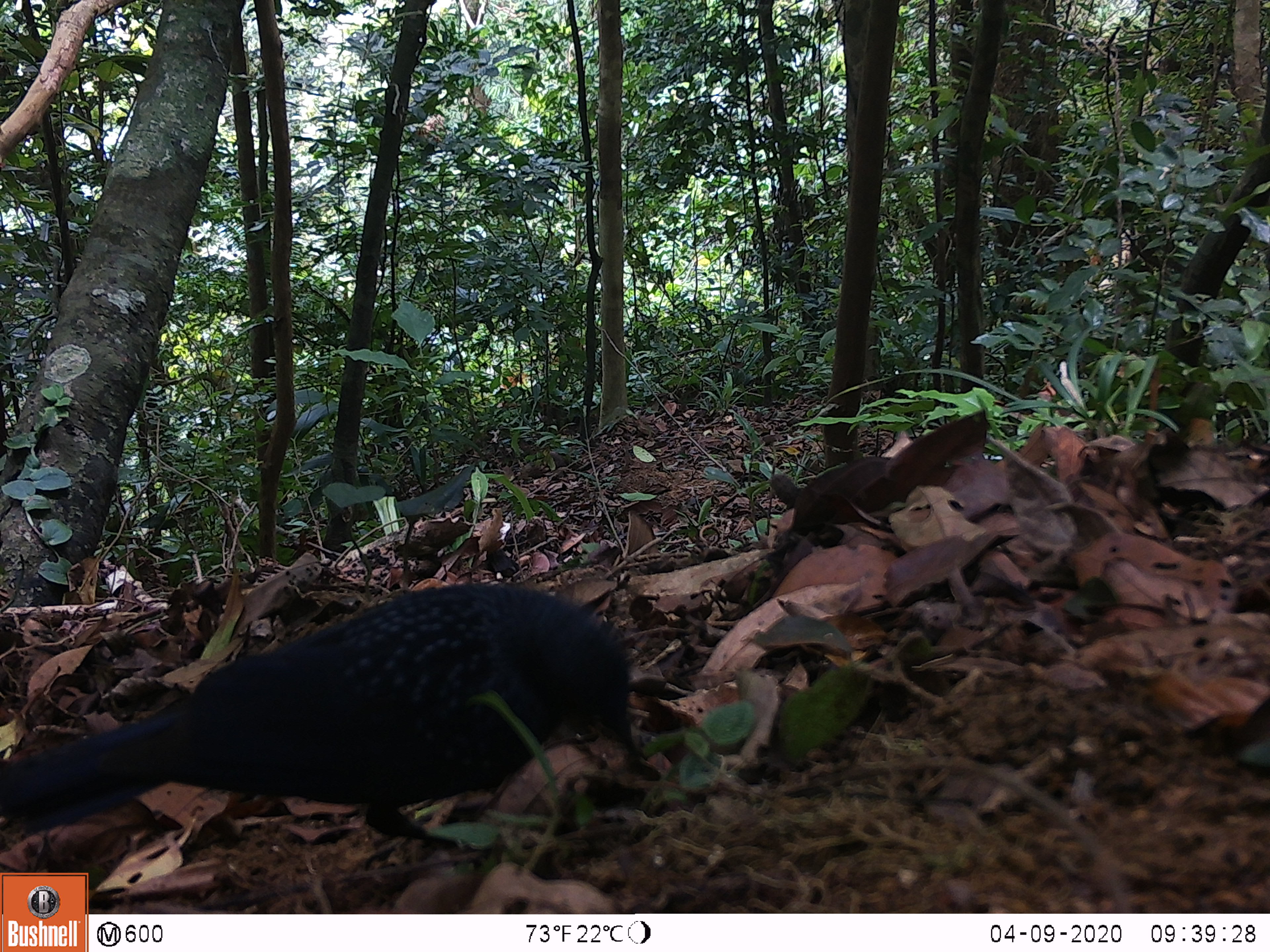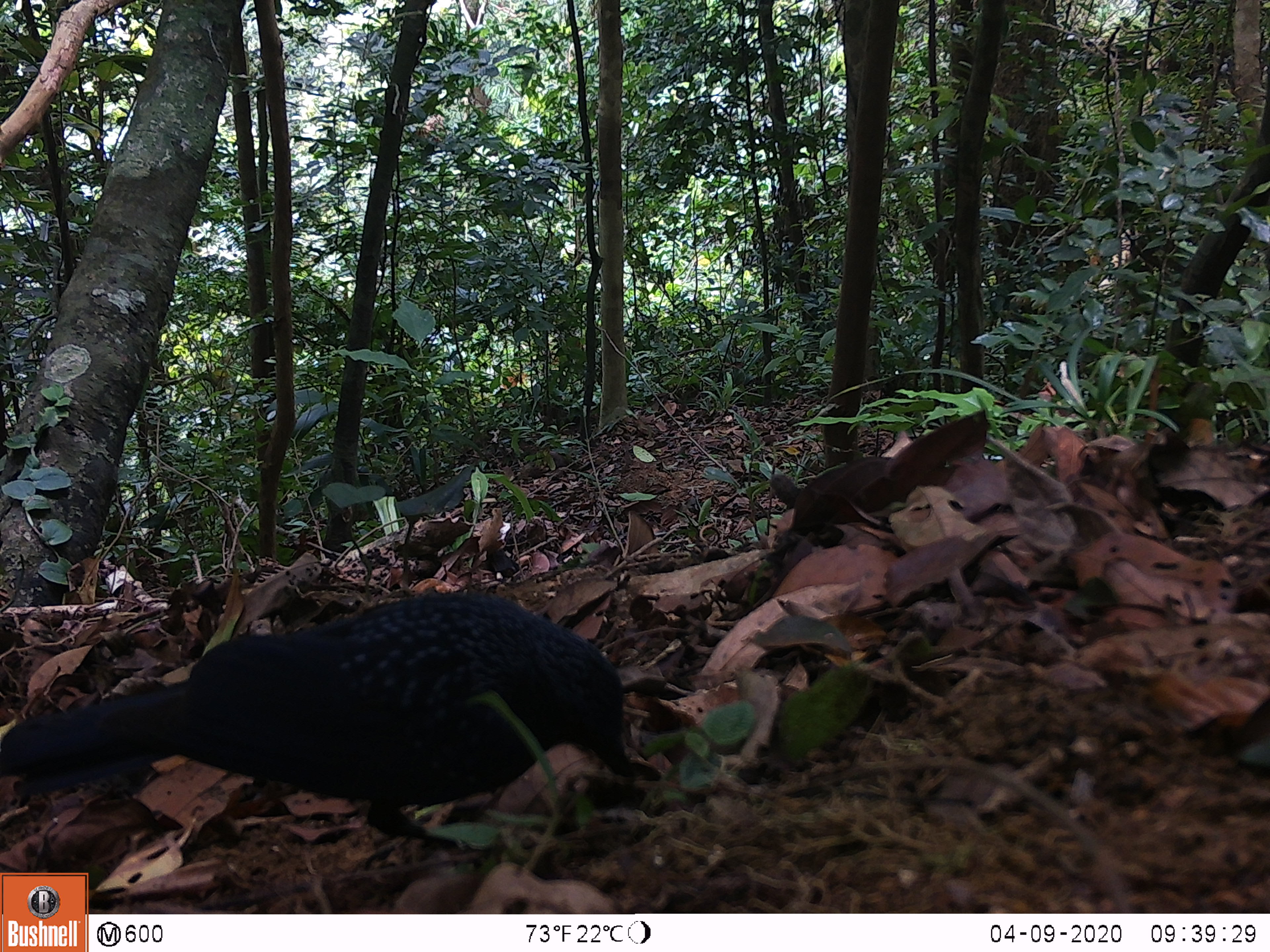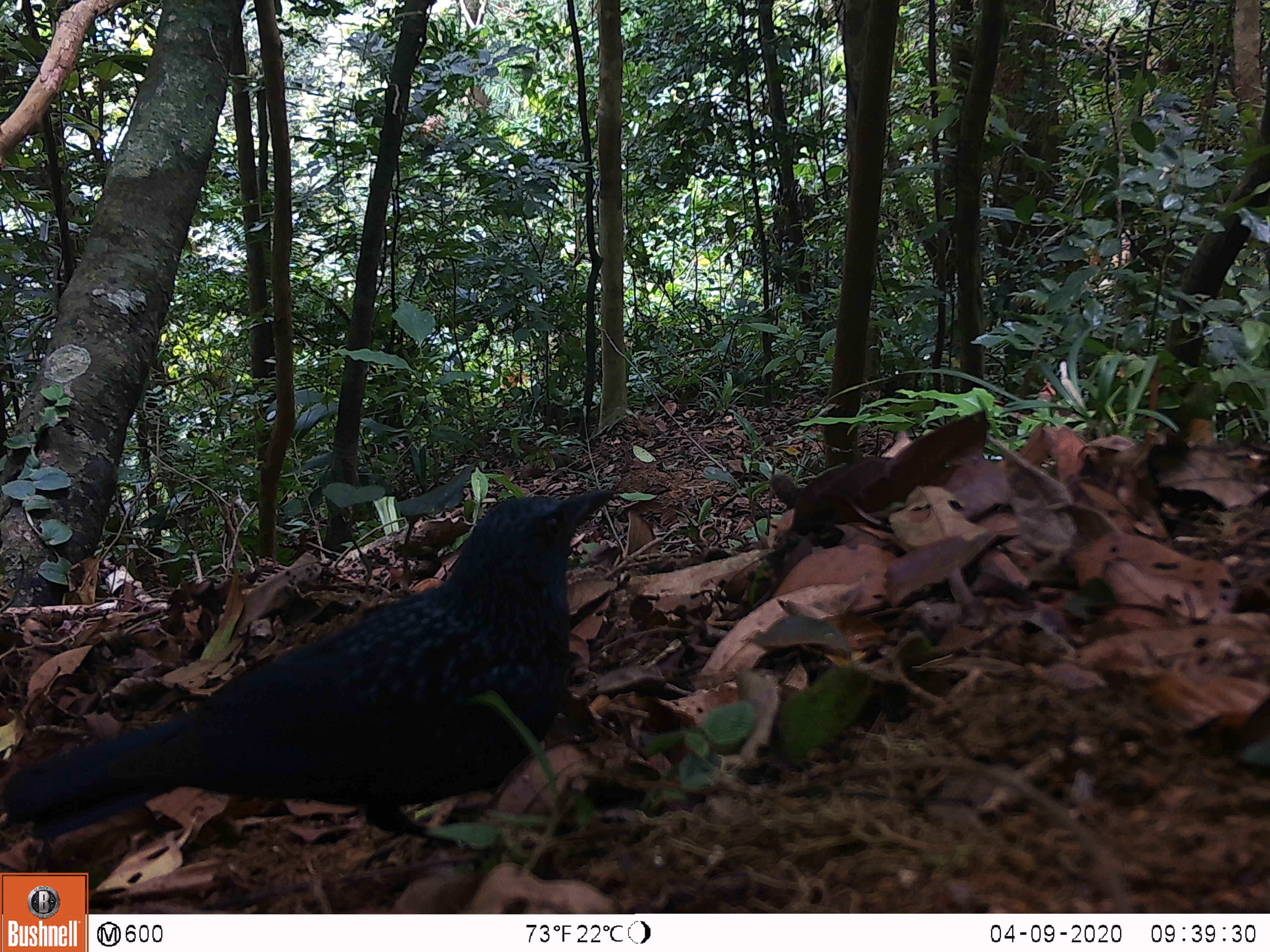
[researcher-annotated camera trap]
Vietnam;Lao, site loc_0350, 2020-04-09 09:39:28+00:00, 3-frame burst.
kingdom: Animalia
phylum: Chordata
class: Aves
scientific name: Aves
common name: bird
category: unidentified bird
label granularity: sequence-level